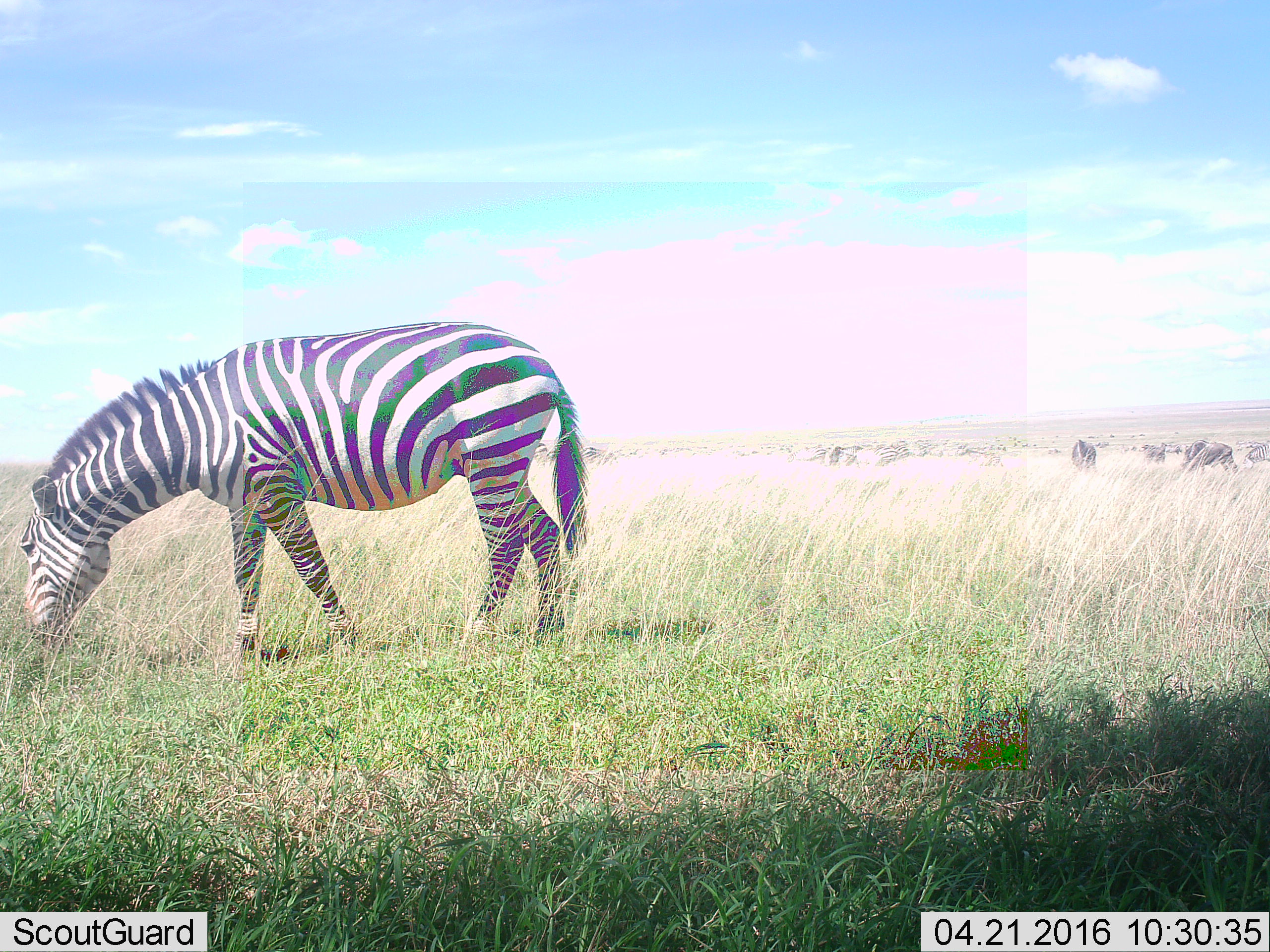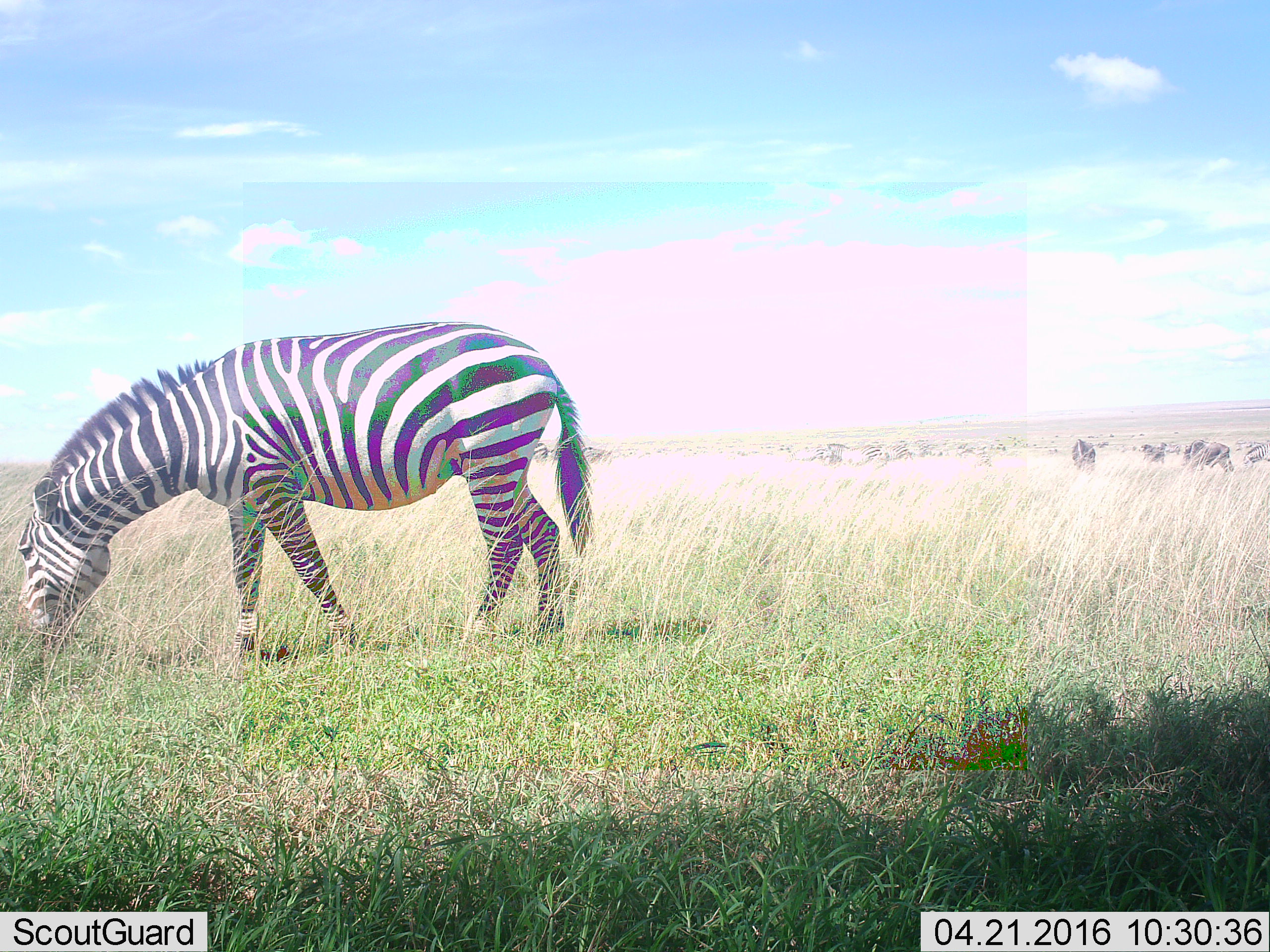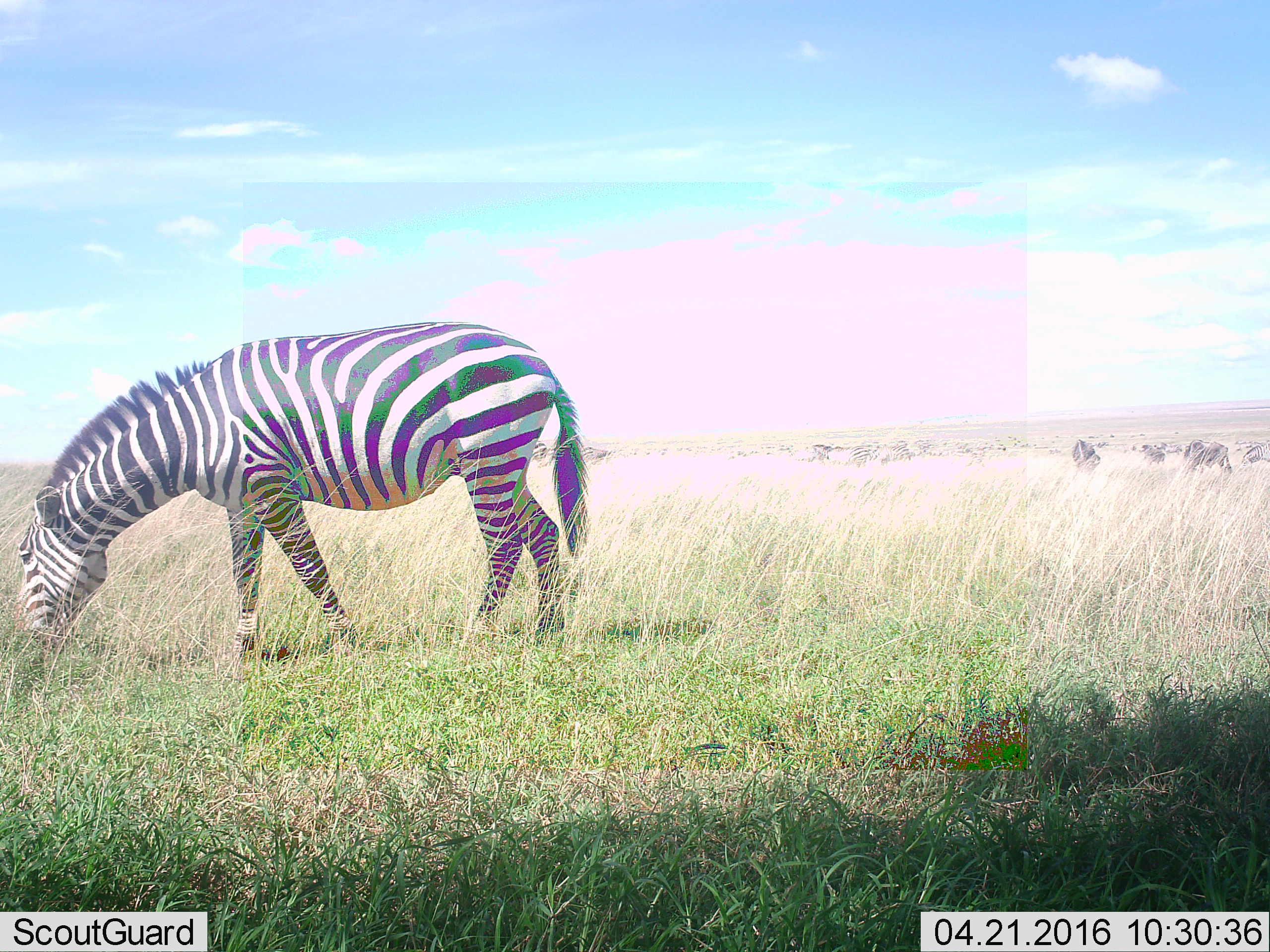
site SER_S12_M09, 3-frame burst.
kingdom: Animalia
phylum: Chordata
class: Mammalia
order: Perissodactyla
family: Equidae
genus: Equus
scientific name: Equus quagga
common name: plains zebra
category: zebraplains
Zebraplains (plains zebra) (Equus quagga), count 4. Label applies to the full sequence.